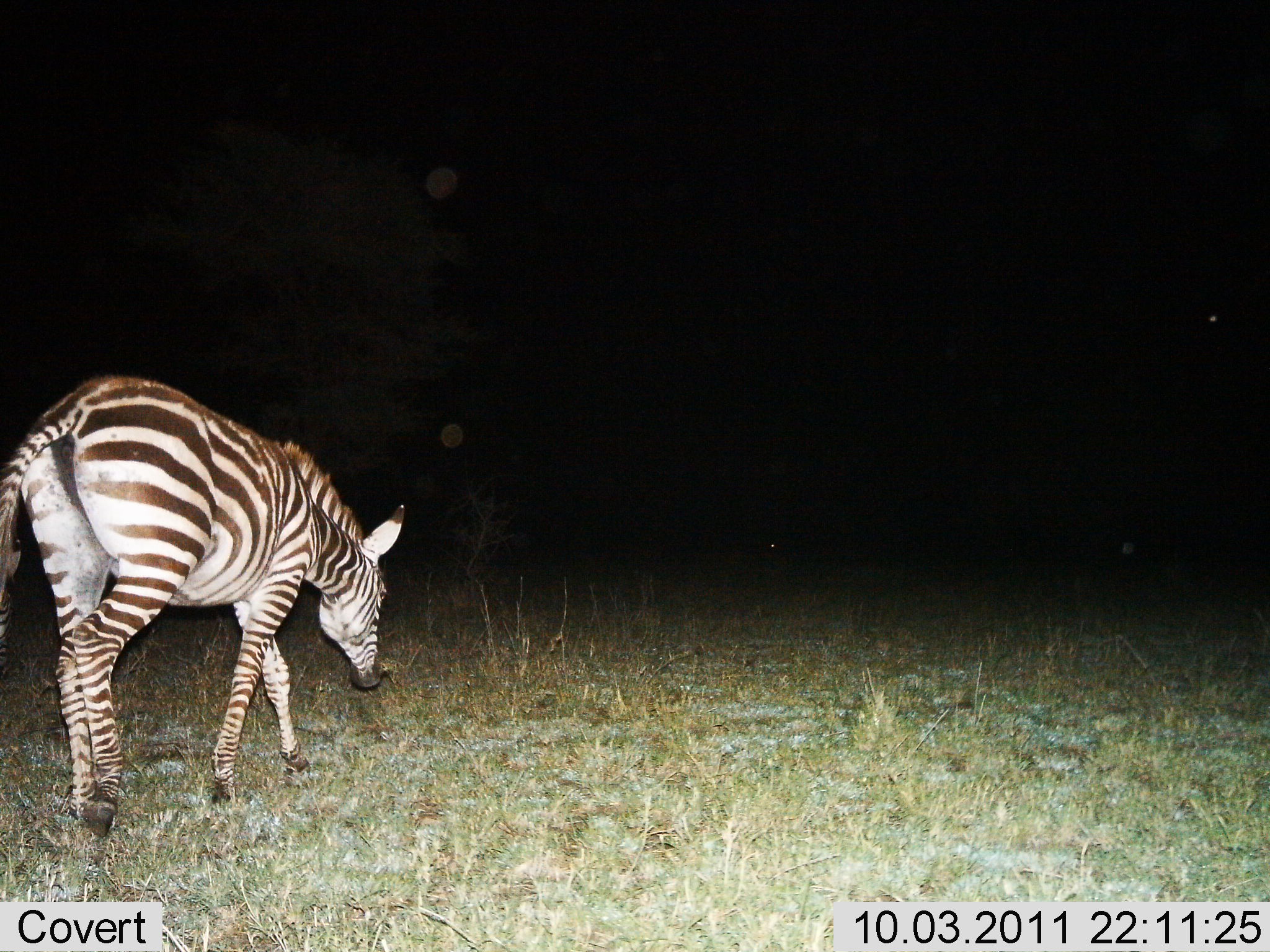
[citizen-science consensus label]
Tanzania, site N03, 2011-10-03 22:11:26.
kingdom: Animalia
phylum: Chordata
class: Mammalia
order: Perissodactyla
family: Equidae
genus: Equus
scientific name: Equus quagga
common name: plains zebra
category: zebra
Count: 1.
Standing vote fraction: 15%.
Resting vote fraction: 0%.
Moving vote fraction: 54%.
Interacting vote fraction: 0%.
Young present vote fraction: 0%.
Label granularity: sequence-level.